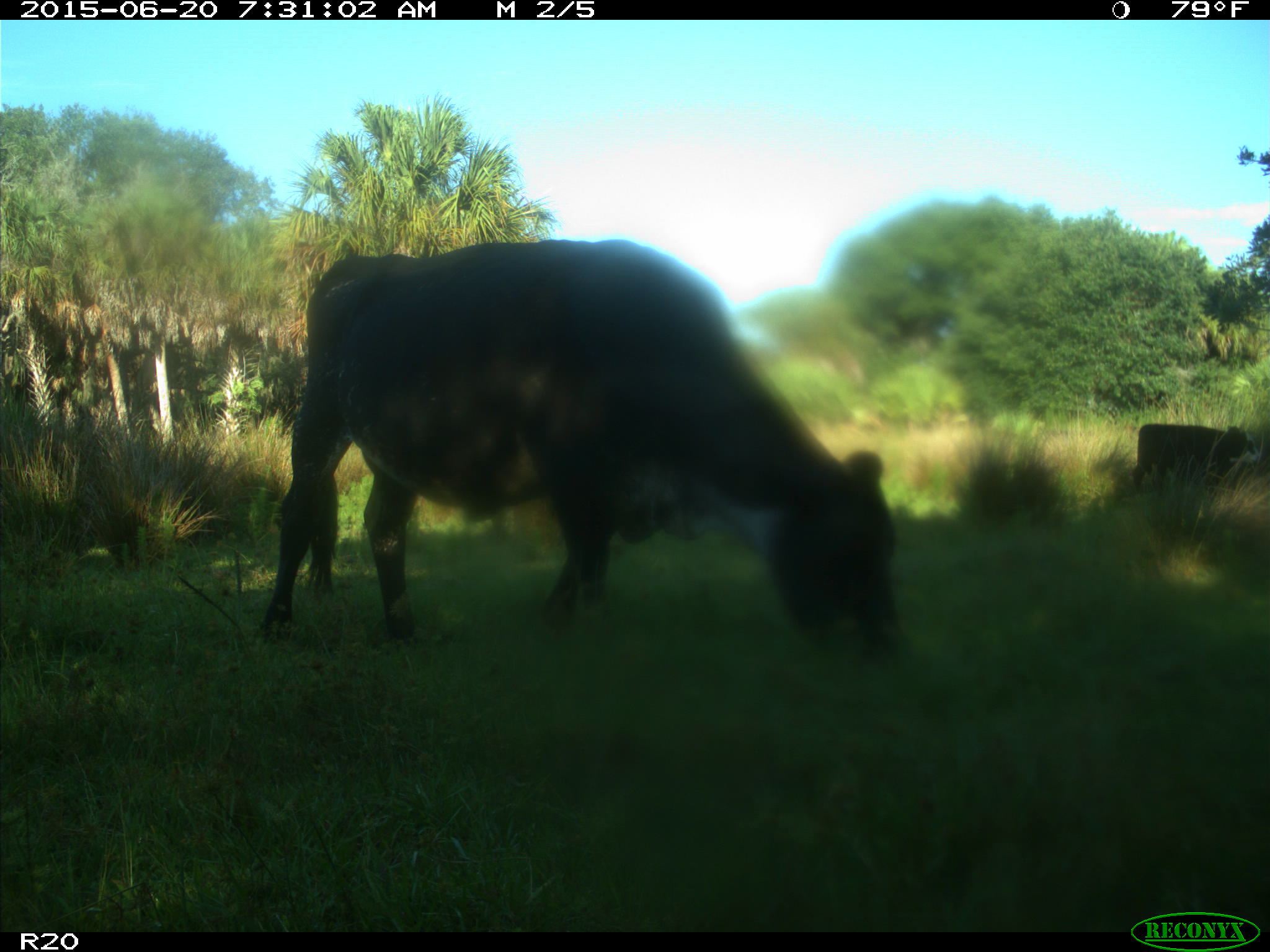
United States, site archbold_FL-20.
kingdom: Animalia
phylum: Chordata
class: Mammalia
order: Artiodactyla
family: Bovidae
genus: Bos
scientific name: Bos taurus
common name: domestic cow